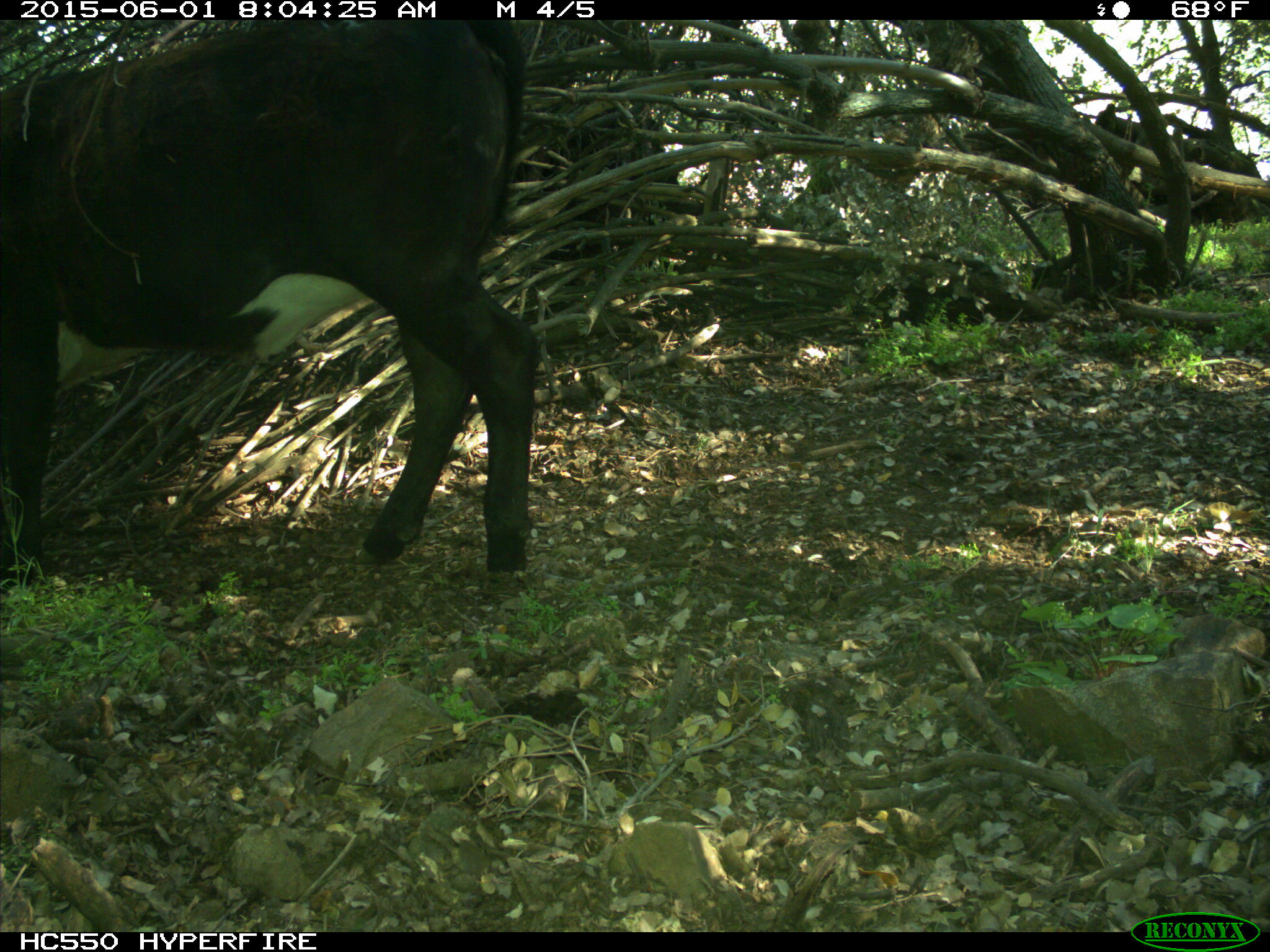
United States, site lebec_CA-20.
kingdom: Animalia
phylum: Chordata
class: Mammalia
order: Artiodactyla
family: Bovidae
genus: Bos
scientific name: Bos taurus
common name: domestic cow